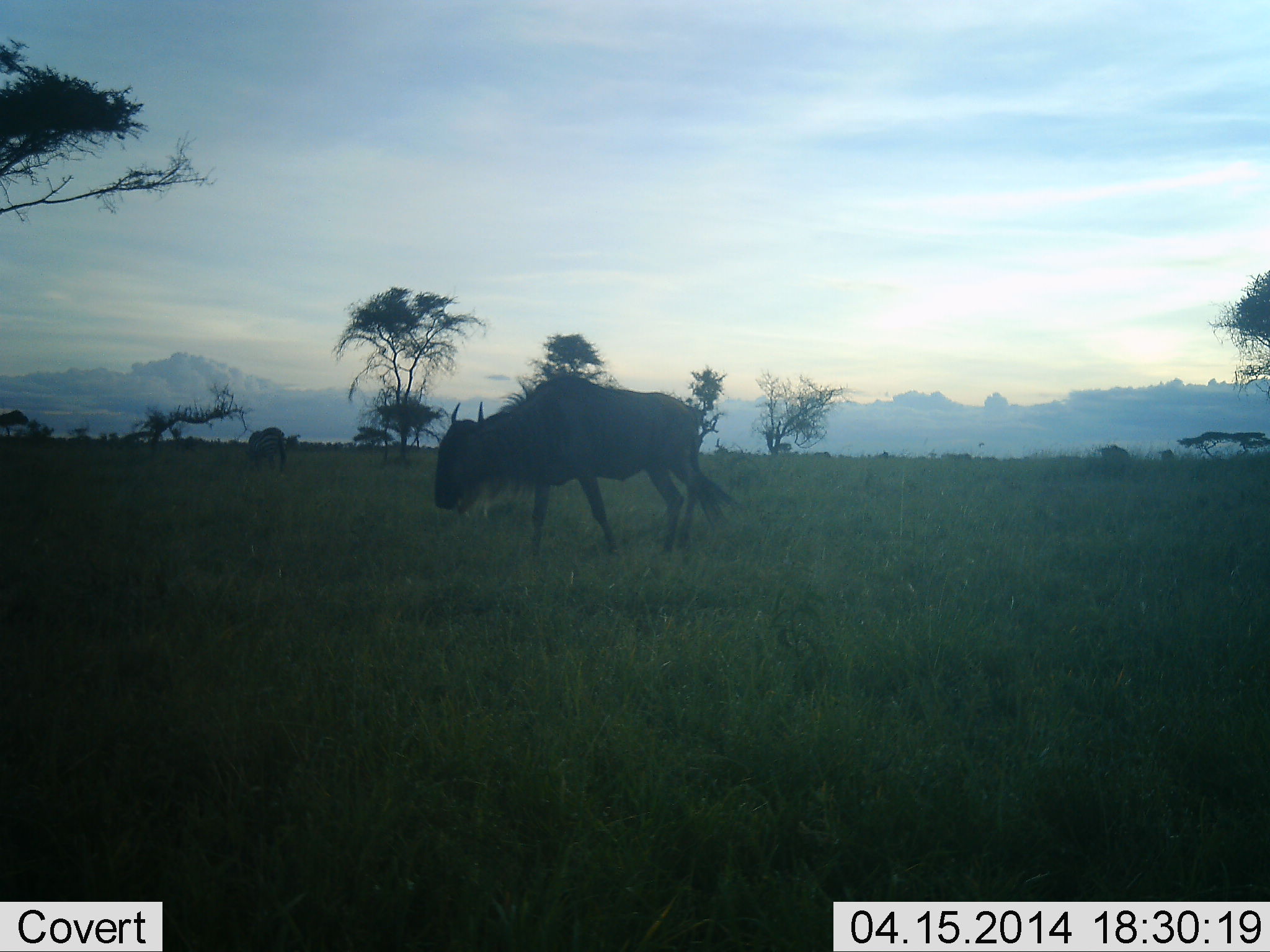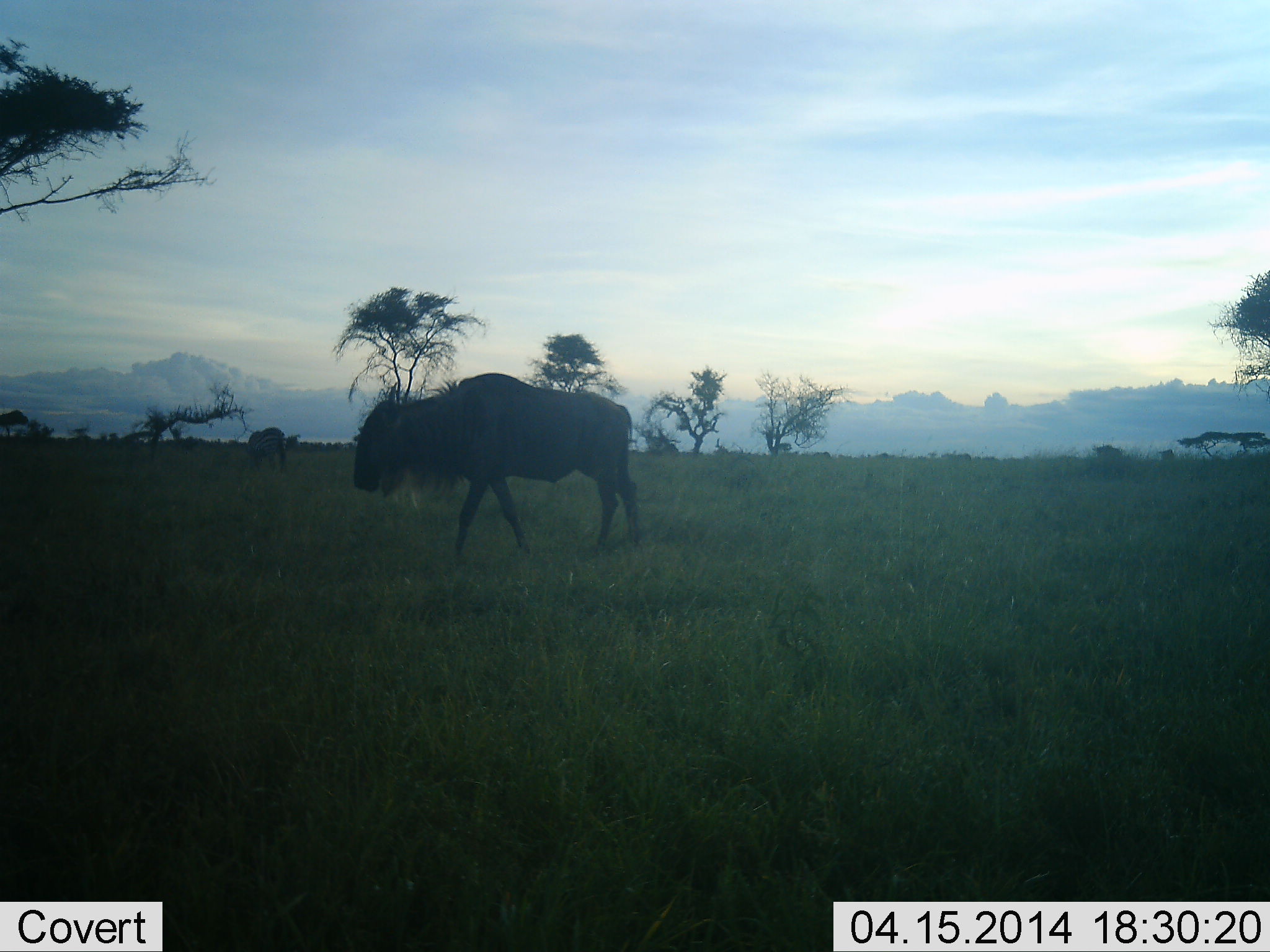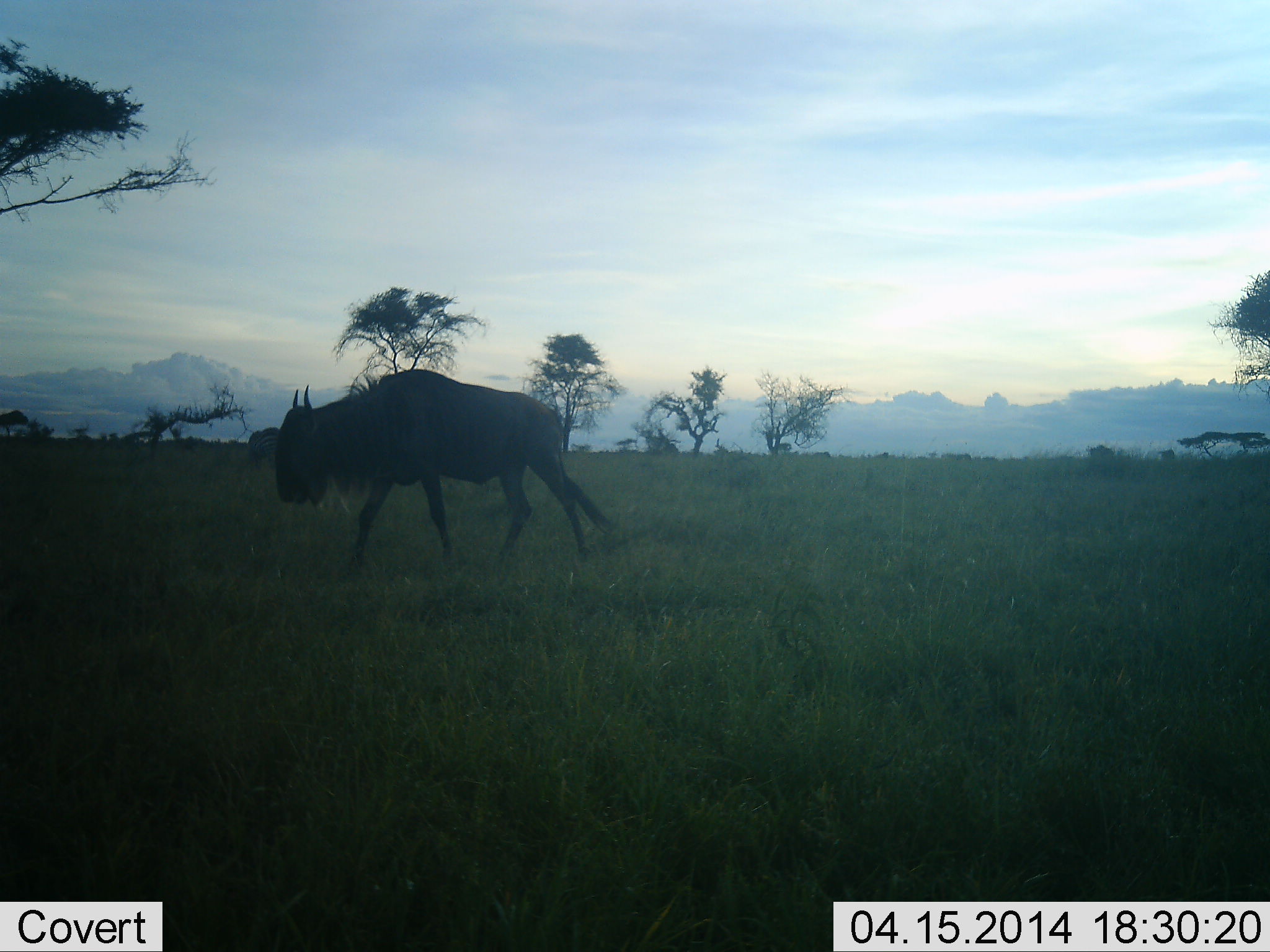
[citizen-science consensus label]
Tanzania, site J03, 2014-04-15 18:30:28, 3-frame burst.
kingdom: Animalia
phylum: Chordata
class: Mammalia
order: Artiodactyla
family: Bovidae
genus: Connochaetes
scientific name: Connochaetes taurinus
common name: blue wildebeest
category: wildebeest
Wildebeest (blue wildebeest) (Connochaetes taurinus), count 1. Behavior (volunteer vote fractions): standing 10%, resting 0%, moving 100%, interacting 0%. Young present (vote fraction): 0%. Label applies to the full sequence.